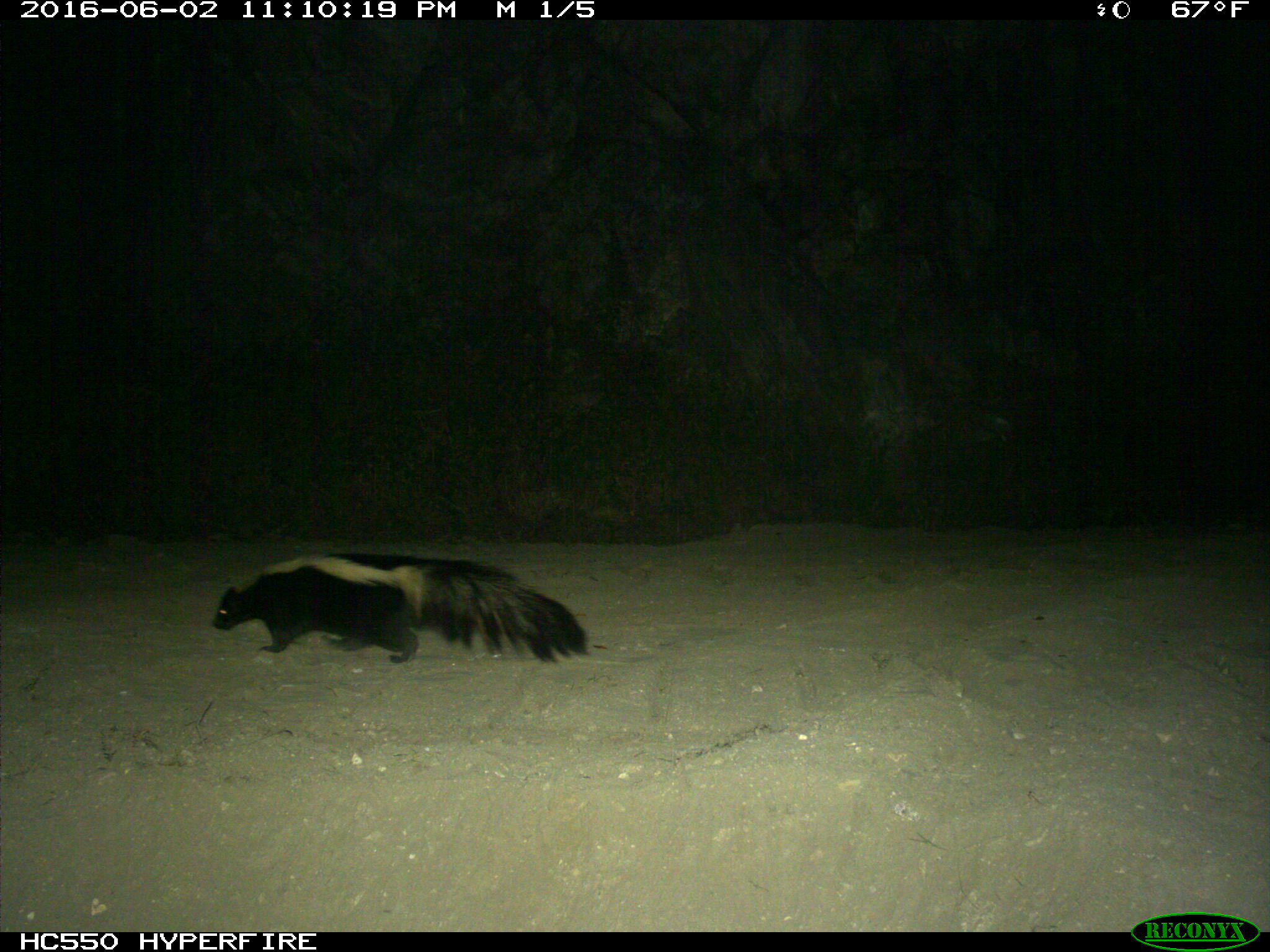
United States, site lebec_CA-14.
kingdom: Animalia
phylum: Chordata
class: Mammalia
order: Carnivora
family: Mephitidae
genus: Mephitis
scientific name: Mephitis mephitis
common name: striped skunk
Mephitis mephitis (striped skunk).